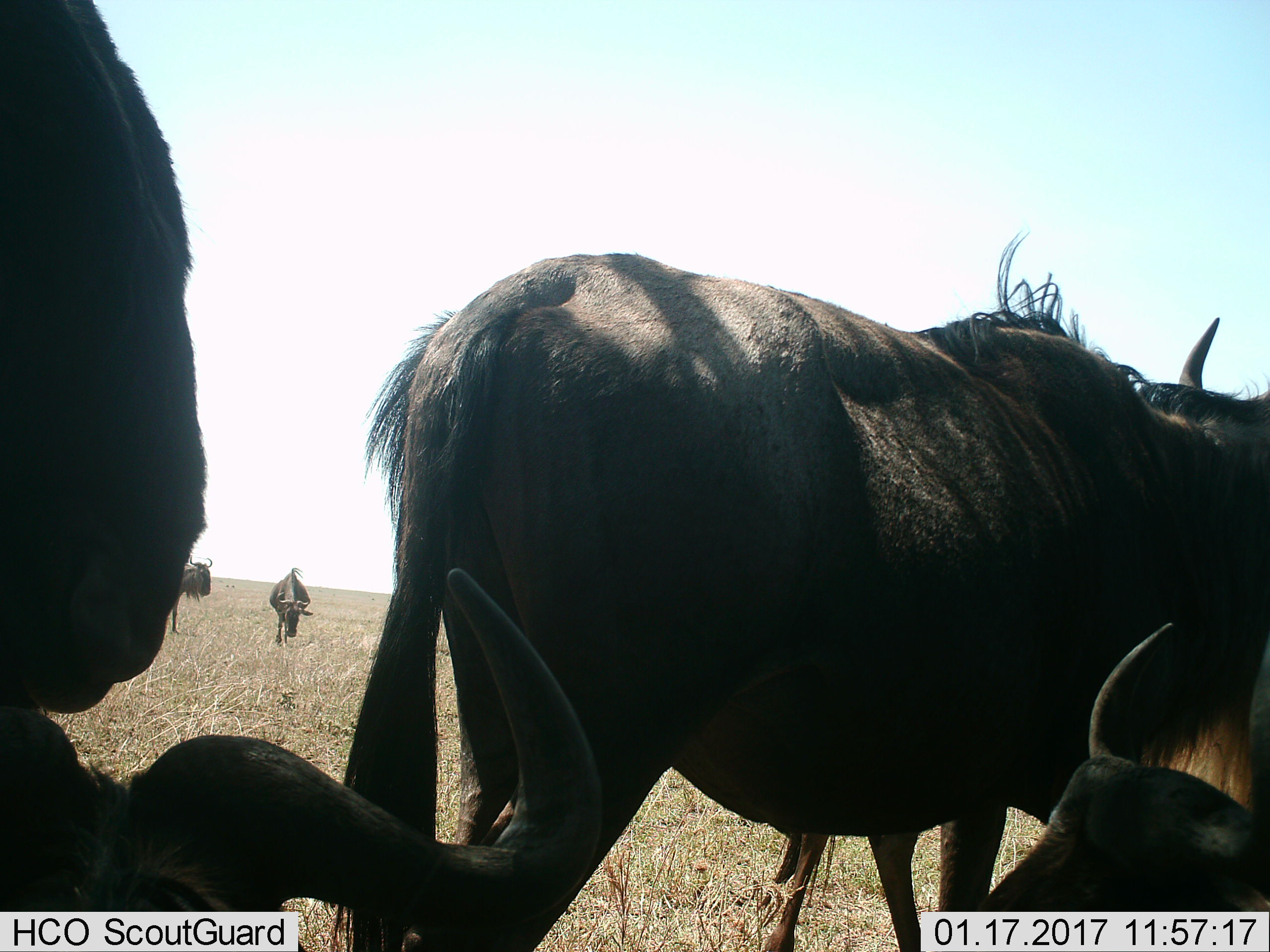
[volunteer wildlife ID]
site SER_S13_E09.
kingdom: Animalia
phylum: Chordata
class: Mammalia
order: Artiodactyla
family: Bovidae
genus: Connochaetes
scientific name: Connochaetes taurinus taurinus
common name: blue wildebeest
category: wildebeestblue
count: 7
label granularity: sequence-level